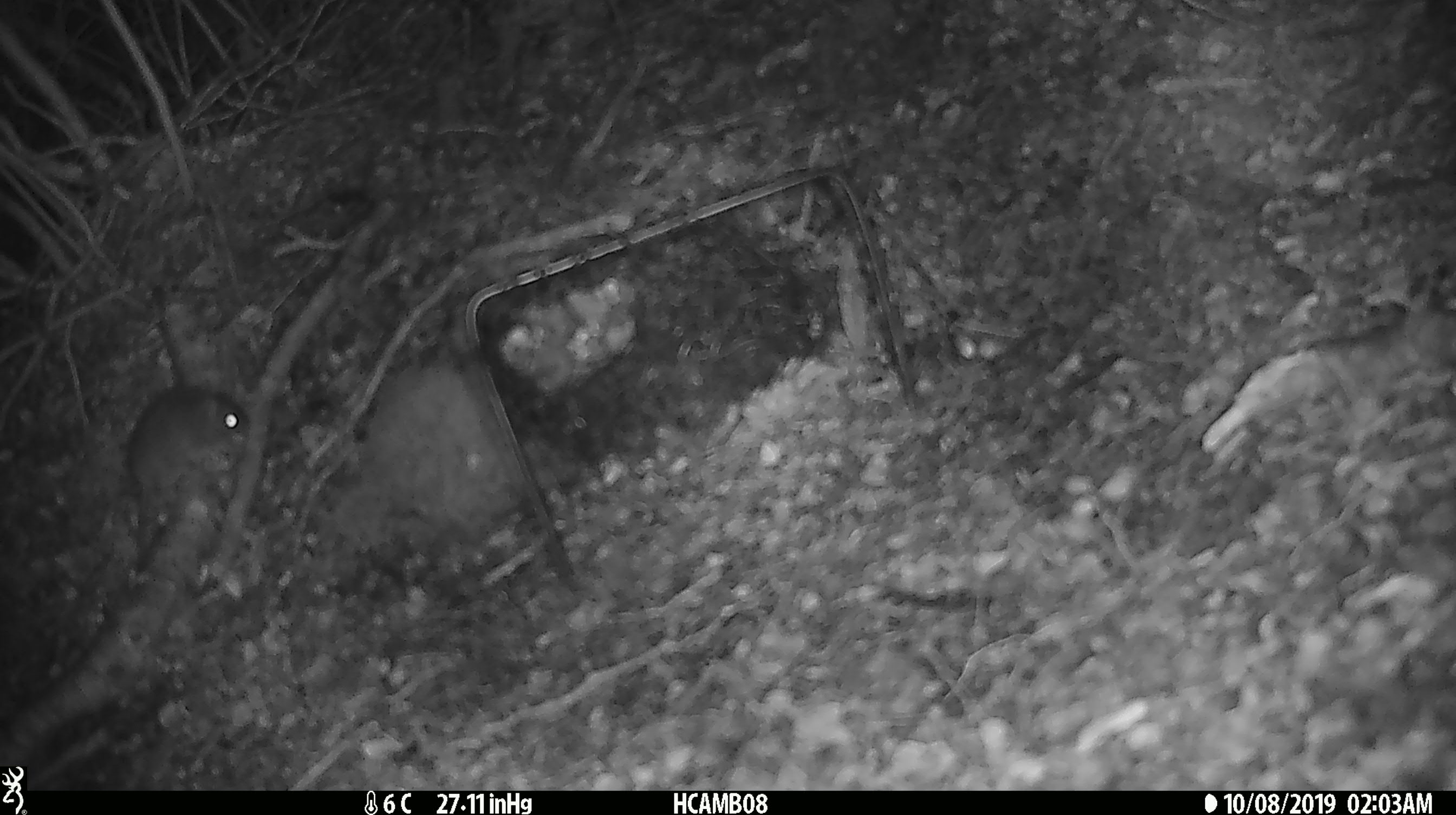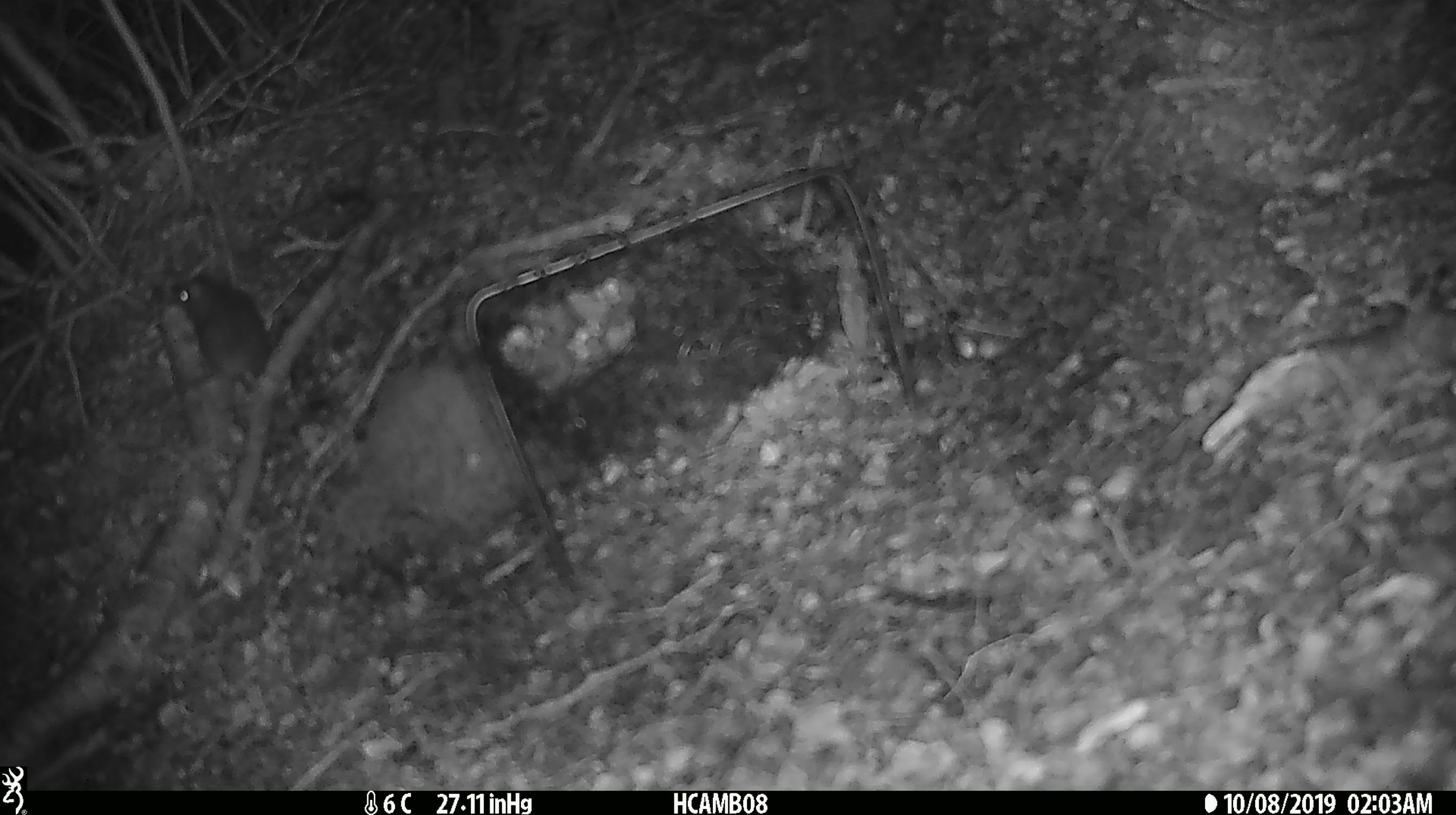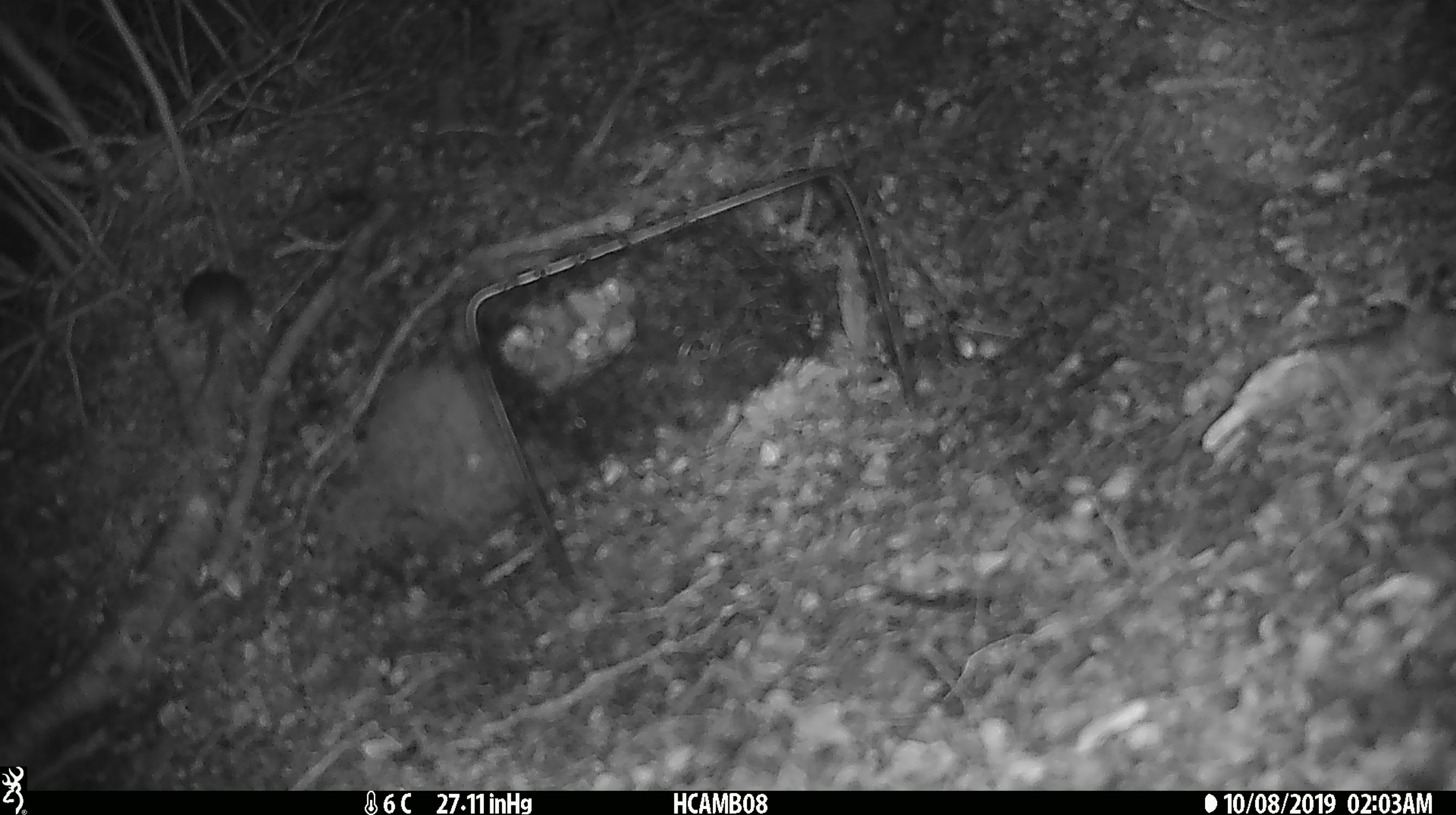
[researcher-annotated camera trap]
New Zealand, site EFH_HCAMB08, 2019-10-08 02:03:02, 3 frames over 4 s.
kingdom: Animalia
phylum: Chordata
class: Mammalia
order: Rodentia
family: Muridae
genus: Mus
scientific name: Mus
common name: mouse